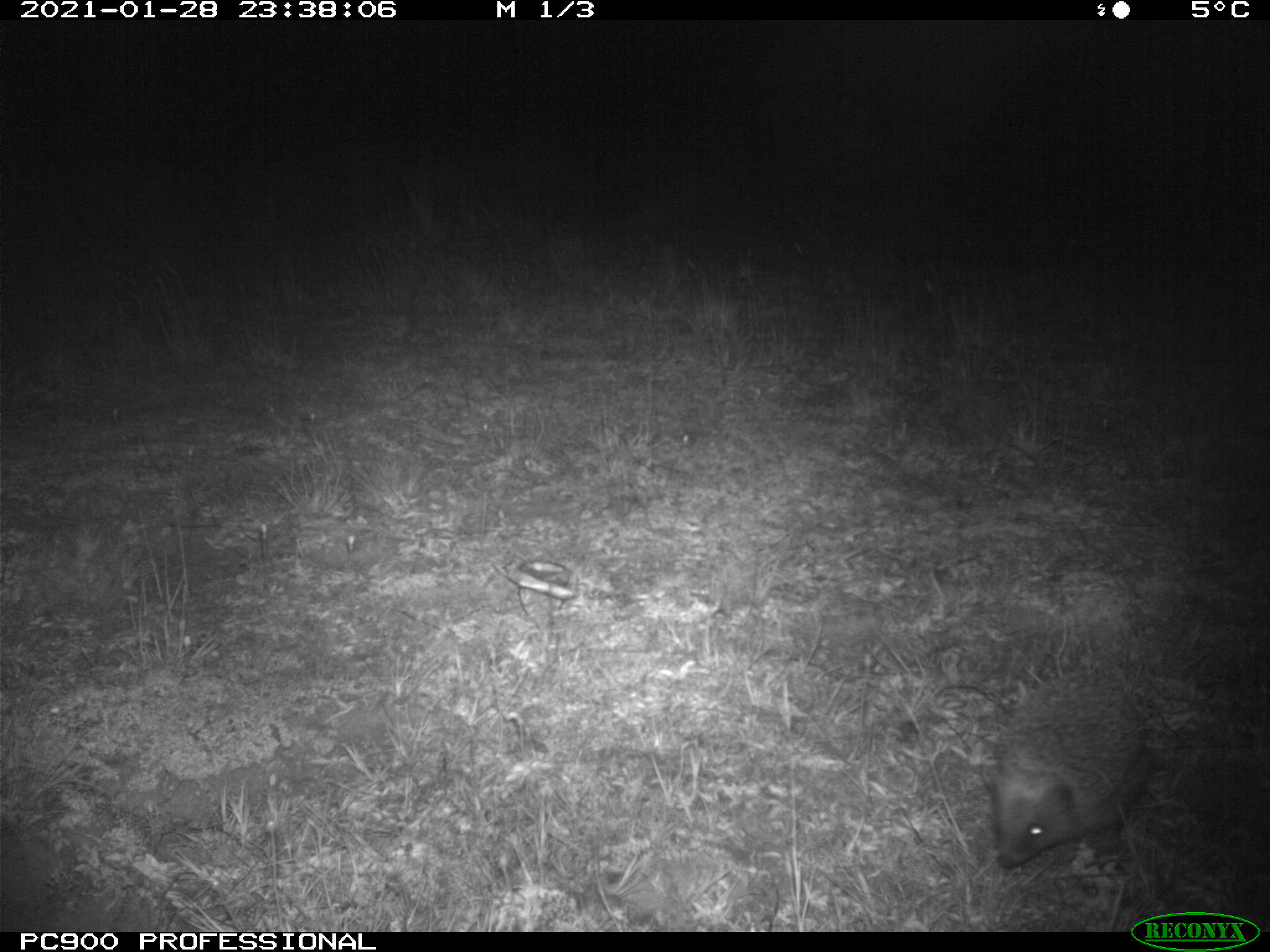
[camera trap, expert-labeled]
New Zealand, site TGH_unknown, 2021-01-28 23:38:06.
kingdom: Animalia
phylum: Chordata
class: Mammalia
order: Eulipotyphla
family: Erinaceidae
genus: Erinaceus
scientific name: Erinaceus europaeus europaeus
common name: european hedgehog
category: hedgehog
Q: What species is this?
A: Hedgehog (european hedgehog) (Erinaceus europaeus europaeus).